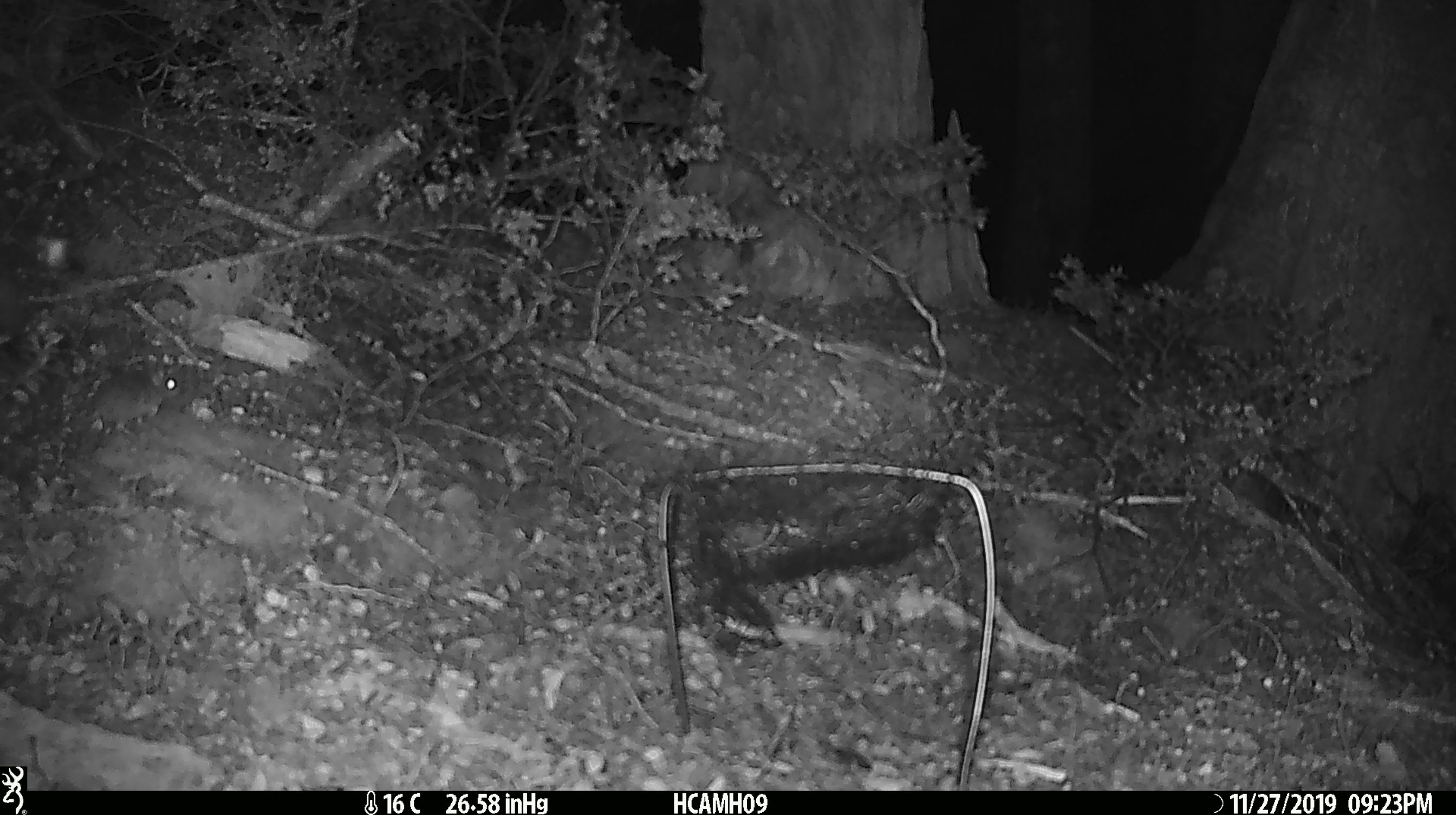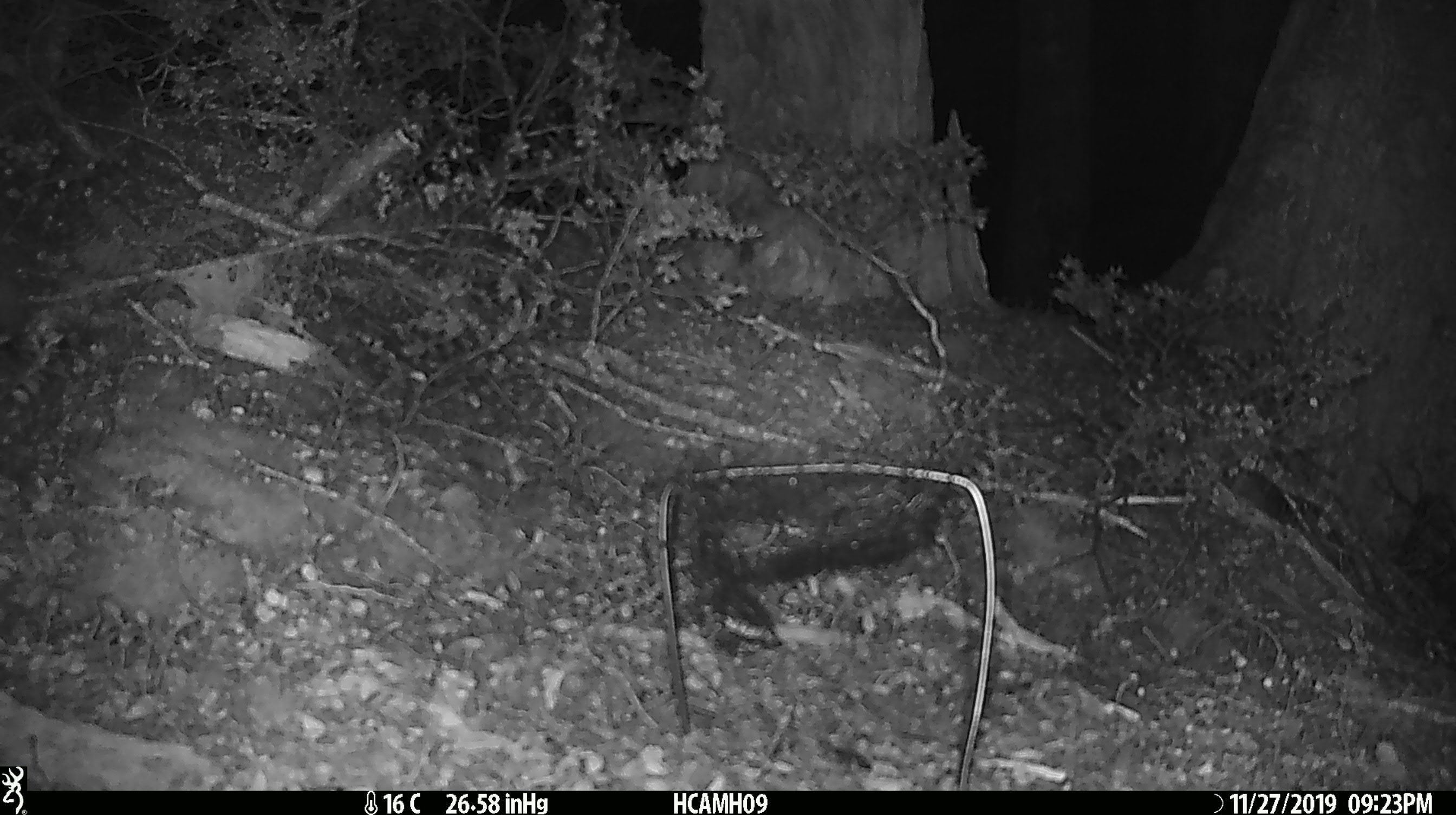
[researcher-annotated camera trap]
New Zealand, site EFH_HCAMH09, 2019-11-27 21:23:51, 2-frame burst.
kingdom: Animalia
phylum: Chordata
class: Mammalia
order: Rodentia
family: Muridae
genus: Mus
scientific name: Mus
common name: mouse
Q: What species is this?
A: Mouse (Mus).